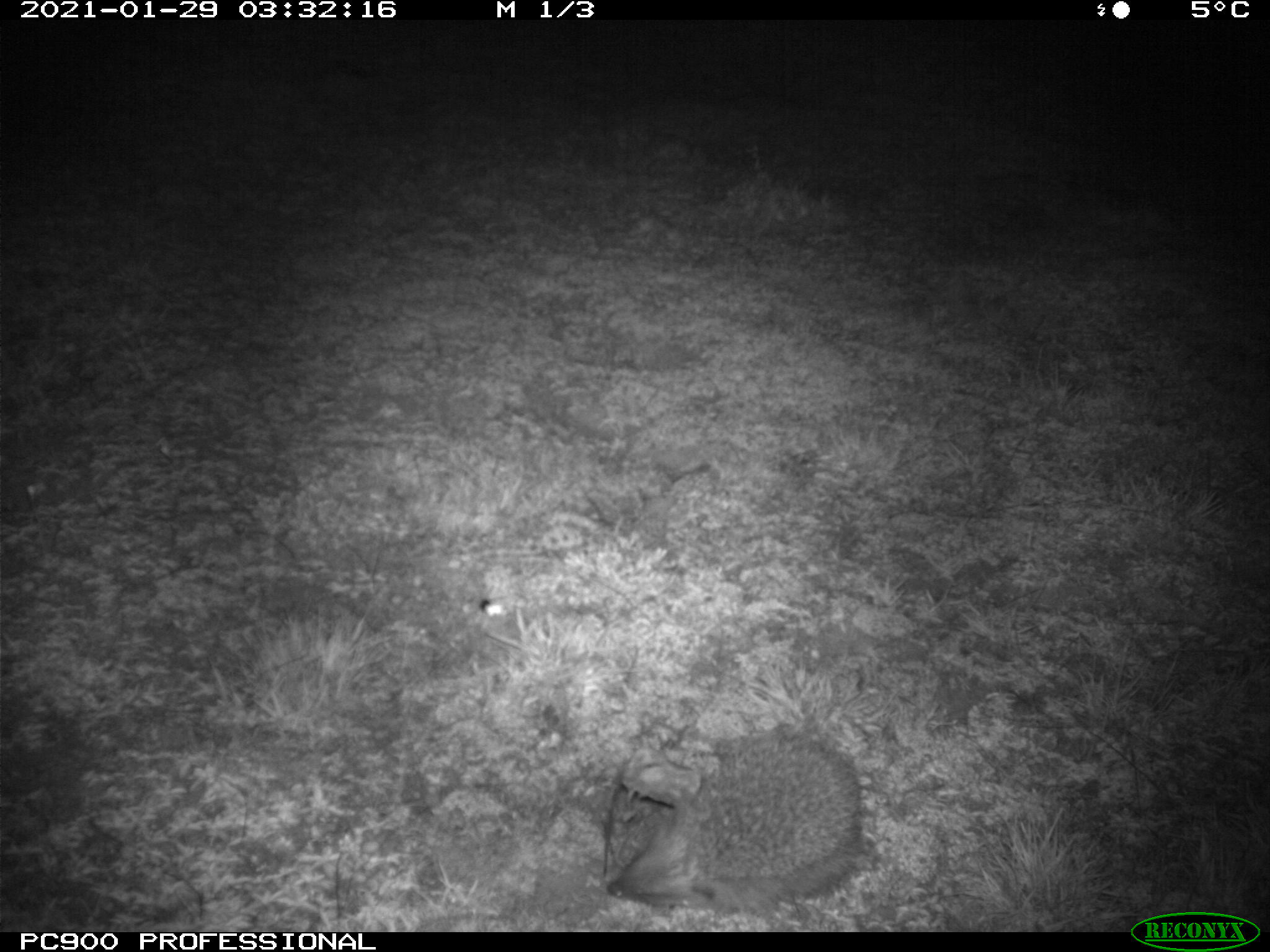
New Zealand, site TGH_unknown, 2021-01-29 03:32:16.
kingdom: Animalia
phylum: Chordata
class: Mammalia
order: Eulipotyphla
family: Erinaceidae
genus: Erinaceus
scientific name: Erinaceus europaeus europaeus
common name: european hedgehog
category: hedgehog